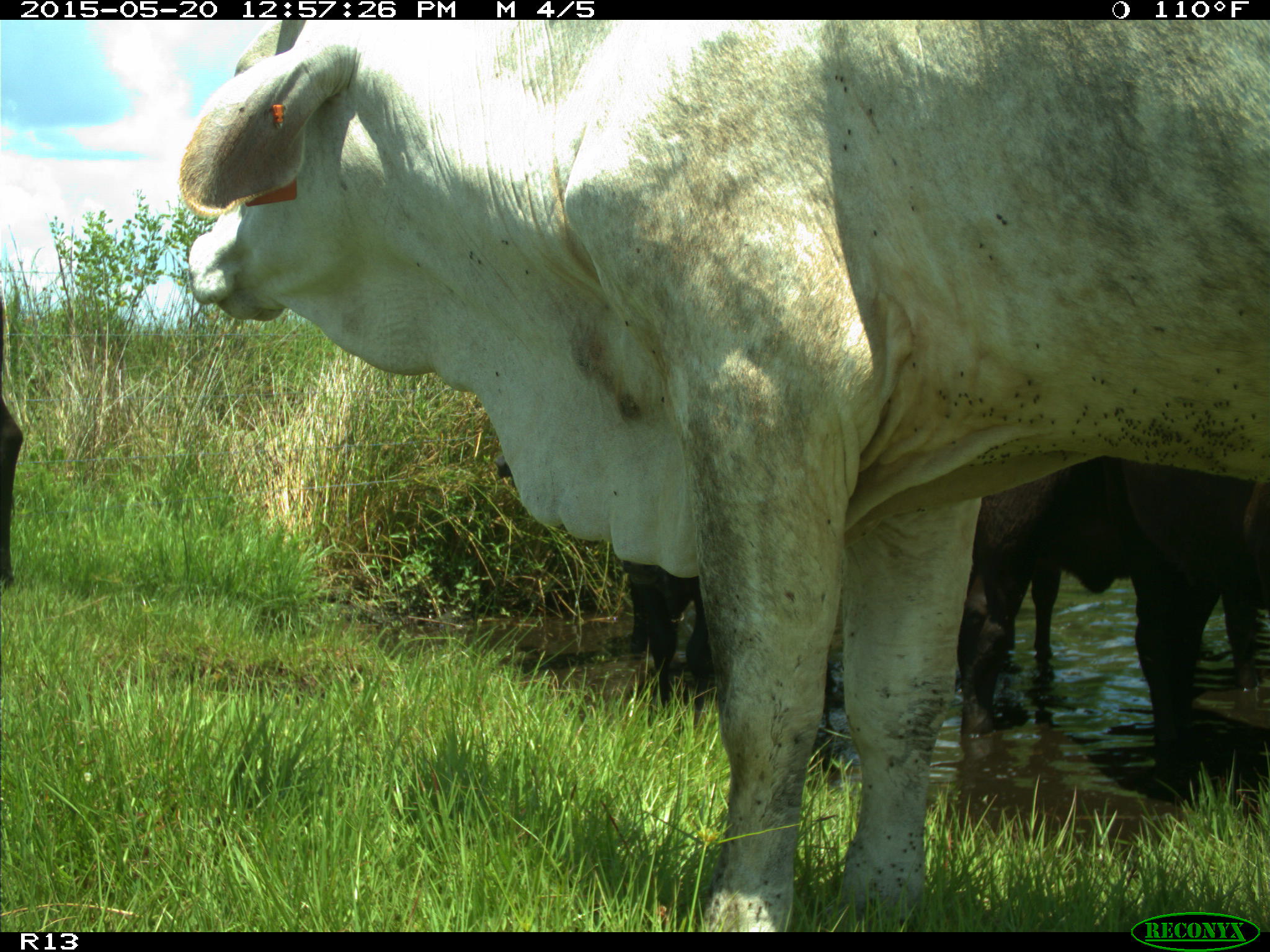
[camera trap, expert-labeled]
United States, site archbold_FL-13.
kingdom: Animalia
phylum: Chordata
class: Mammalia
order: Artiodactyla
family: Bovidae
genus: Bos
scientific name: Bos taurus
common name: domestic cow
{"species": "Bos taurus (domestic cow)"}